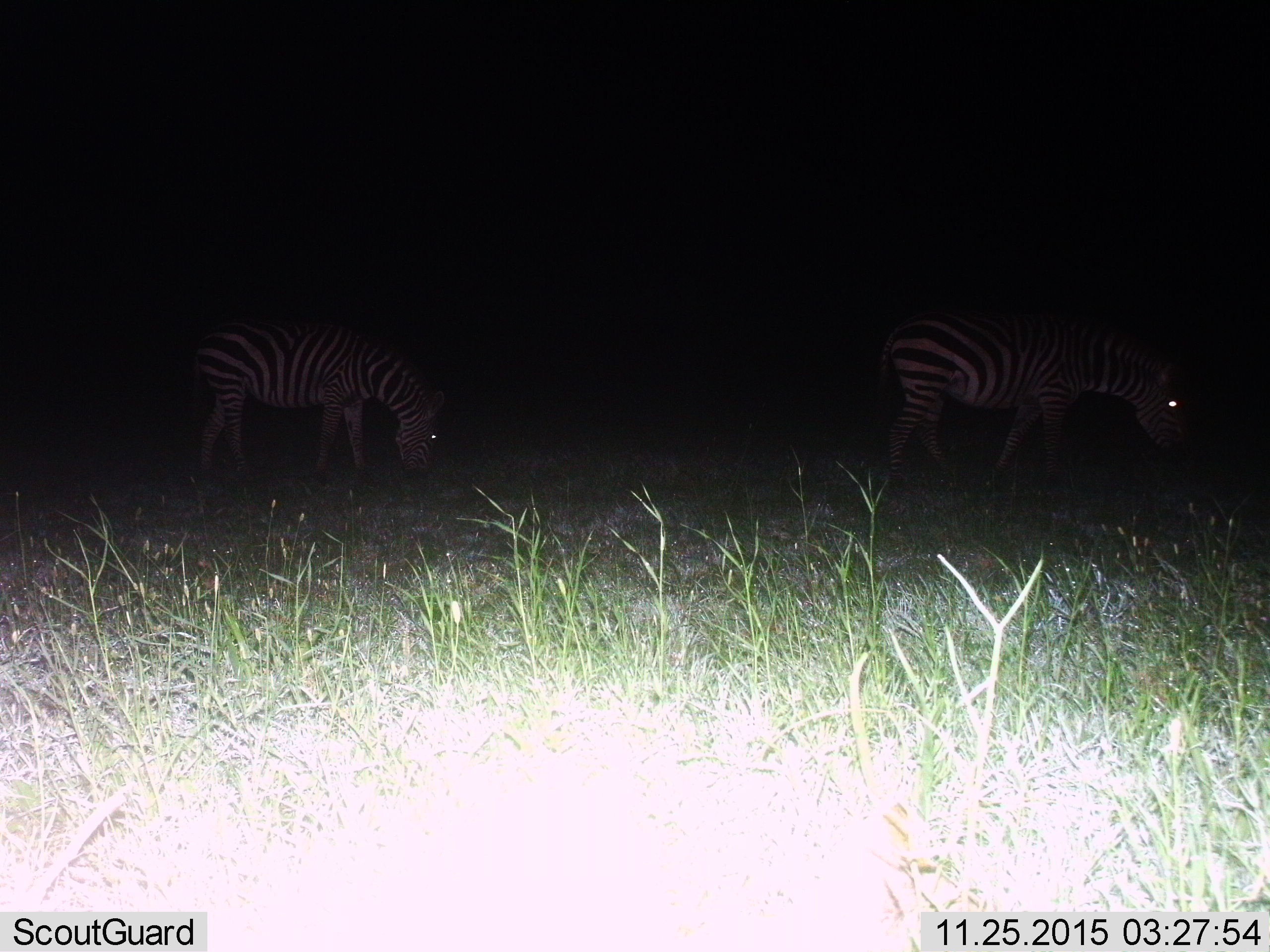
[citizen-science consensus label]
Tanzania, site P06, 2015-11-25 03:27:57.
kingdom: Animalia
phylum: Chordata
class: Mammalia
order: Perissodactyla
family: Equidae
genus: Equus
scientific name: Equus quagga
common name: plains zebra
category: zebra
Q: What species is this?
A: Zebra (plains zebra) (Equus quagga).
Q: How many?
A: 2.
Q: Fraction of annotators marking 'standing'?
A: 22%.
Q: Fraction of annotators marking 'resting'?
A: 0%.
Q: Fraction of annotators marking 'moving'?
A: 0%.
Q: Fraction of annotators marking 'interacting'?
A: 0%.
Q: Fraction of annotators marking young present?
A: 11%.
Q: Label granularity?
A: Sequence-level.